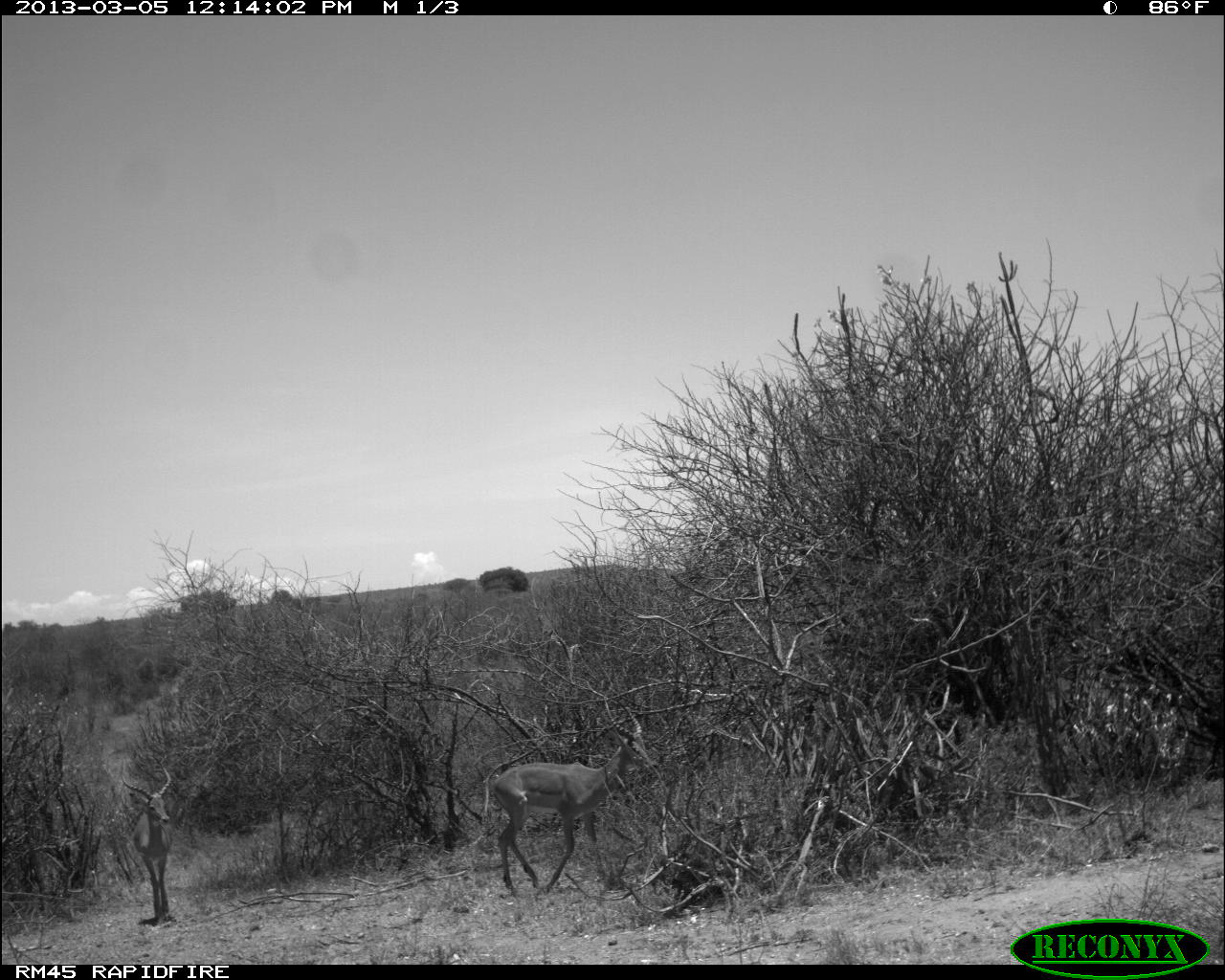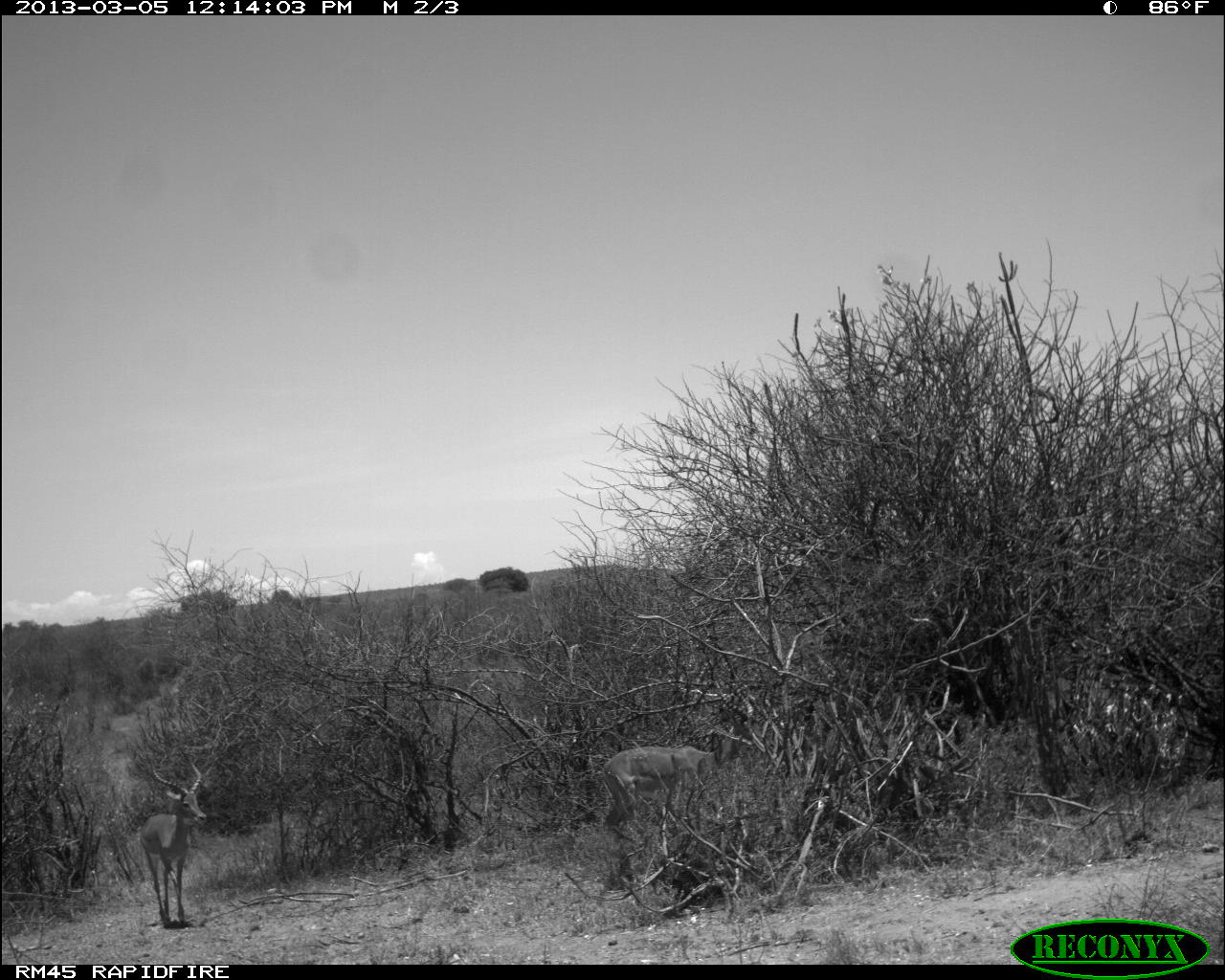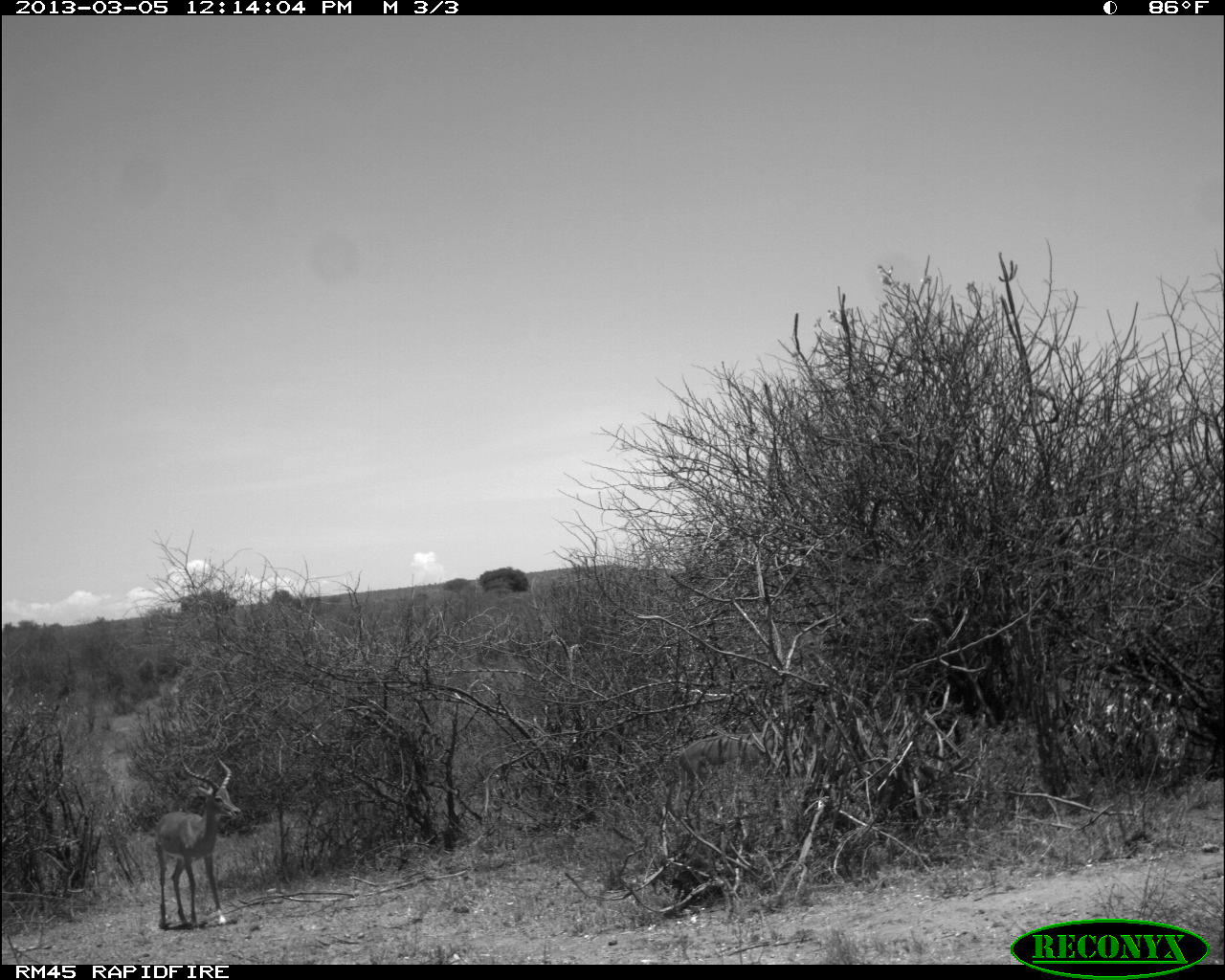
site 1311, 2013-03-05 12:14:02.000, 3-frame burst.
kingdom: Animalia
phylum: Chordata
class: Mammalia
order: Artiodactyla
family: Bovidae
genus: Aepyceros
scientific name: Aepyceros melampus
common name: impala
Aepyceros melampus (impala), count 2.